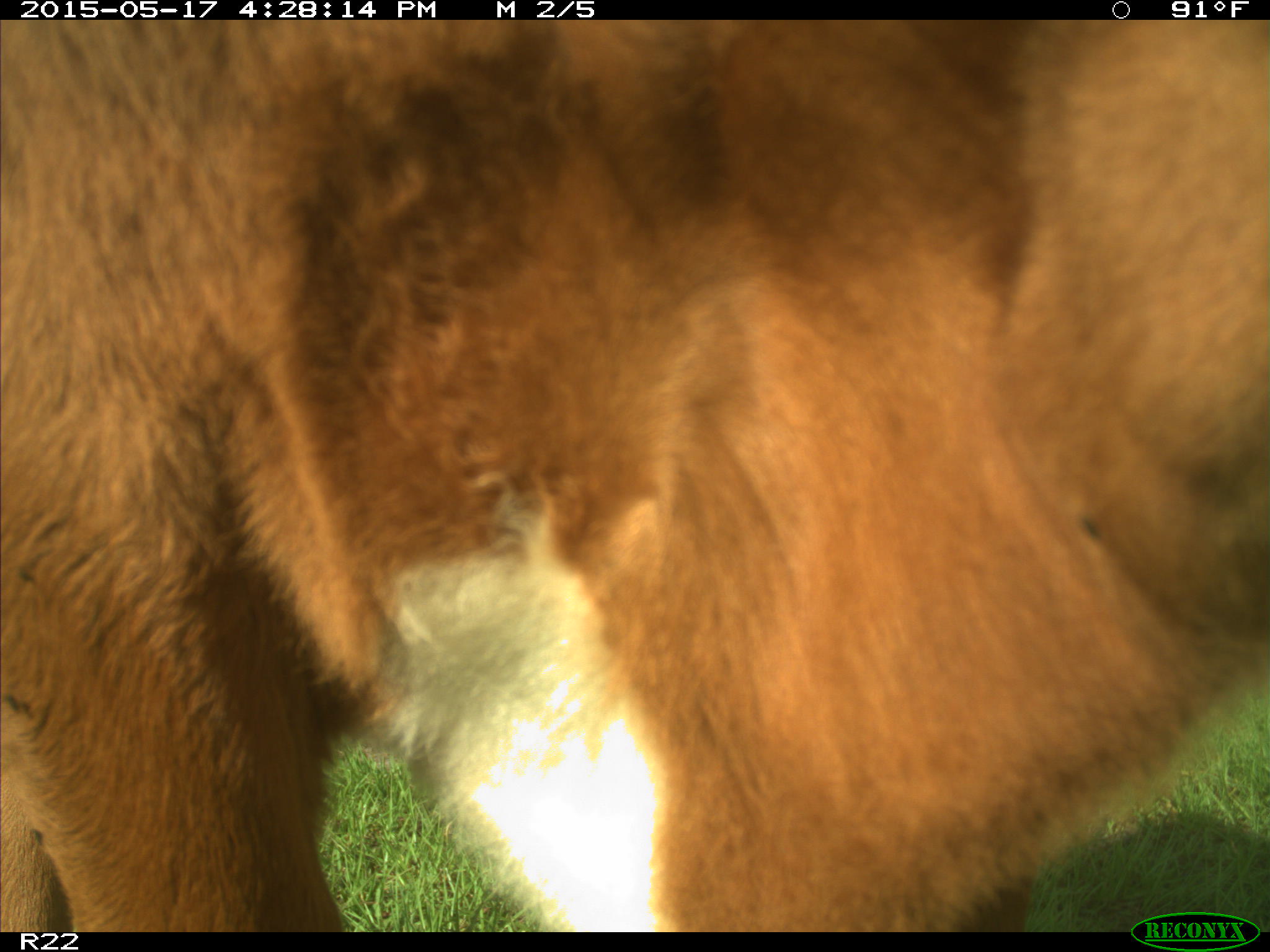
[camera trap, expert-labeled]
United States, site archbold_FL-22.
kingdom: Animalia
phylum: Chordata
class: Mammalia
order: Artiodactyla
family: Bovidae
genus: Bos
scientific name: Bos taurus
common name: domestic cow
Bos taurus (domestic cow).